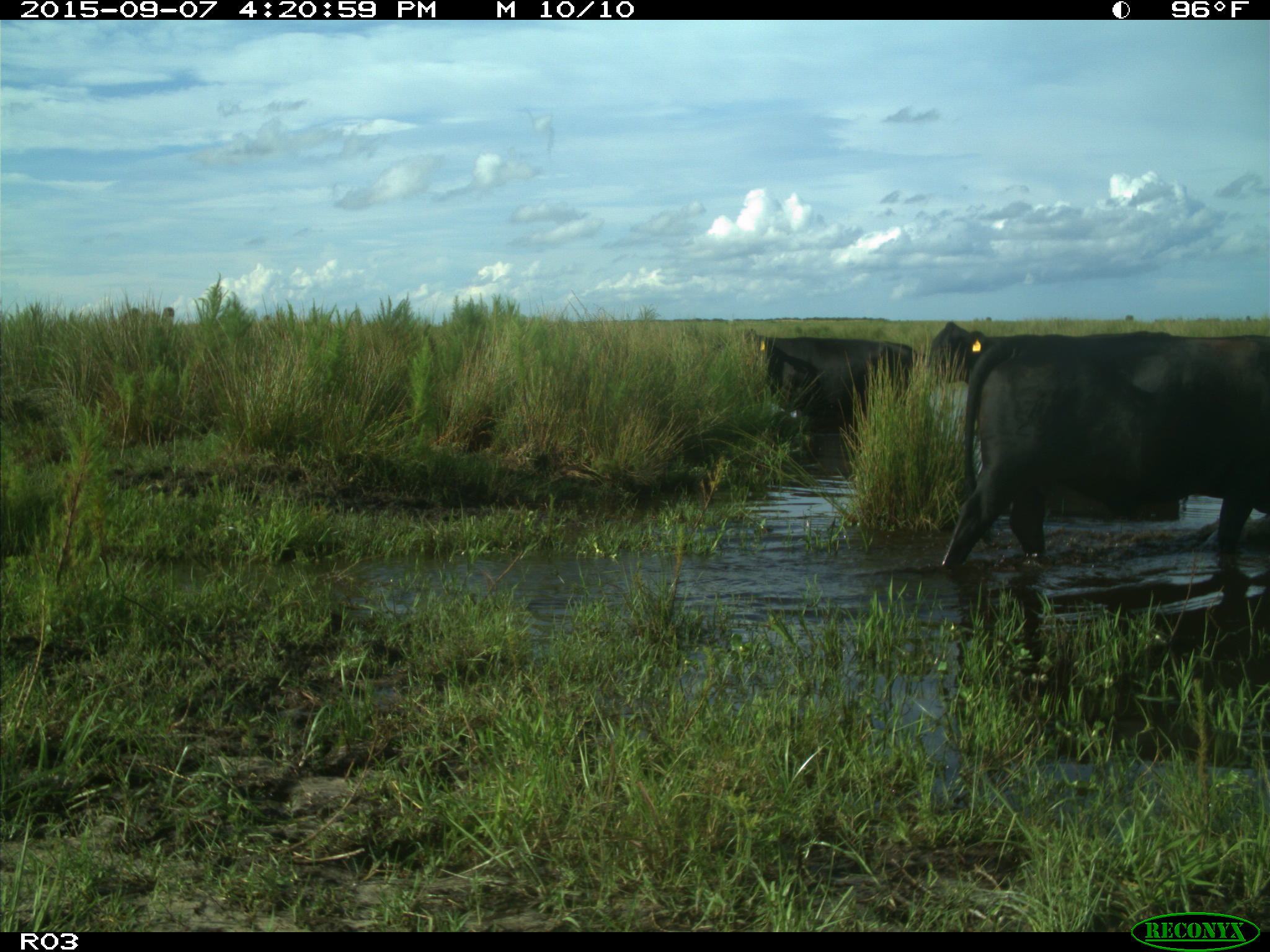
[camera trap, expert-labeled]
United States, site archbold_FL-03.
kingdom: Animalia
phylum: Chordata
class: Mammalia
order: Artiodactyla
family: Bovidae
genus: Bos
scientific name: Bos taurus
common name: domestic cow